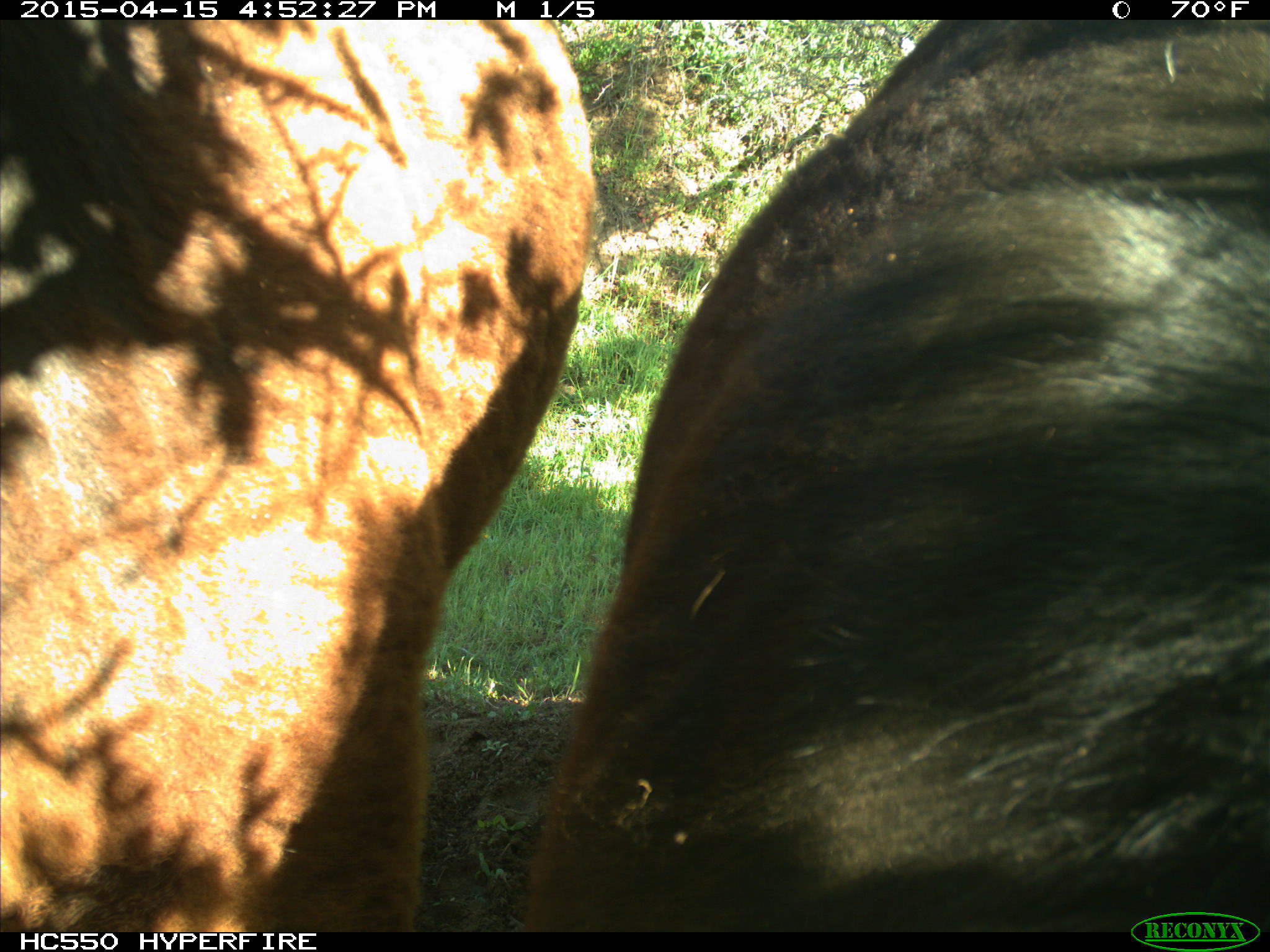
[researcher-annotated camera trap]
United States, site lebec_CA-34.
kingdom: Animalia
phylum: Chordata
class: Mammalia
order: Artiodactyla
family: Bovidae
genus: Bos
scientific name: Bos taurus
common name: domestic cow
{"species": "Bos taurus (domestic cow)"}